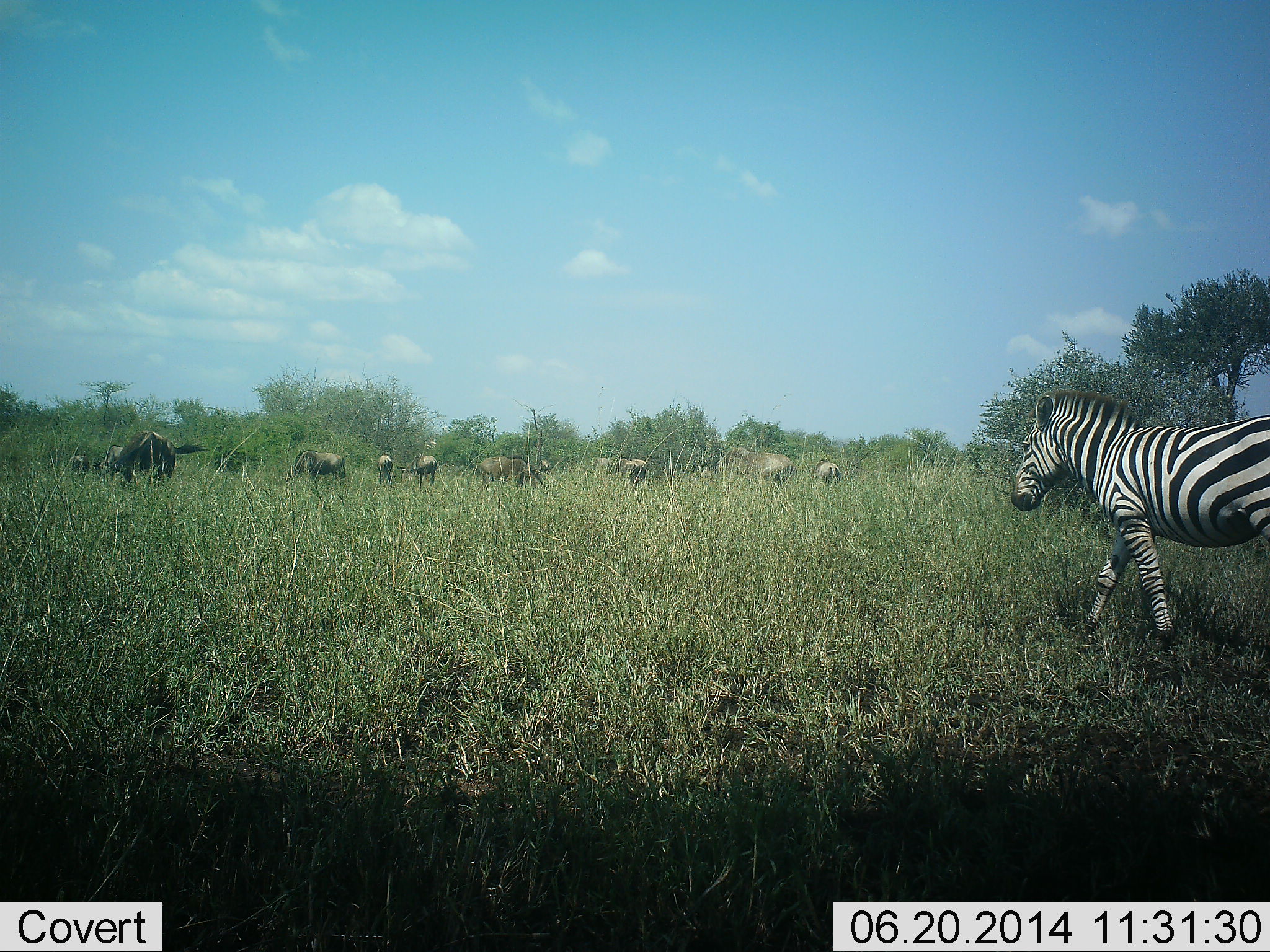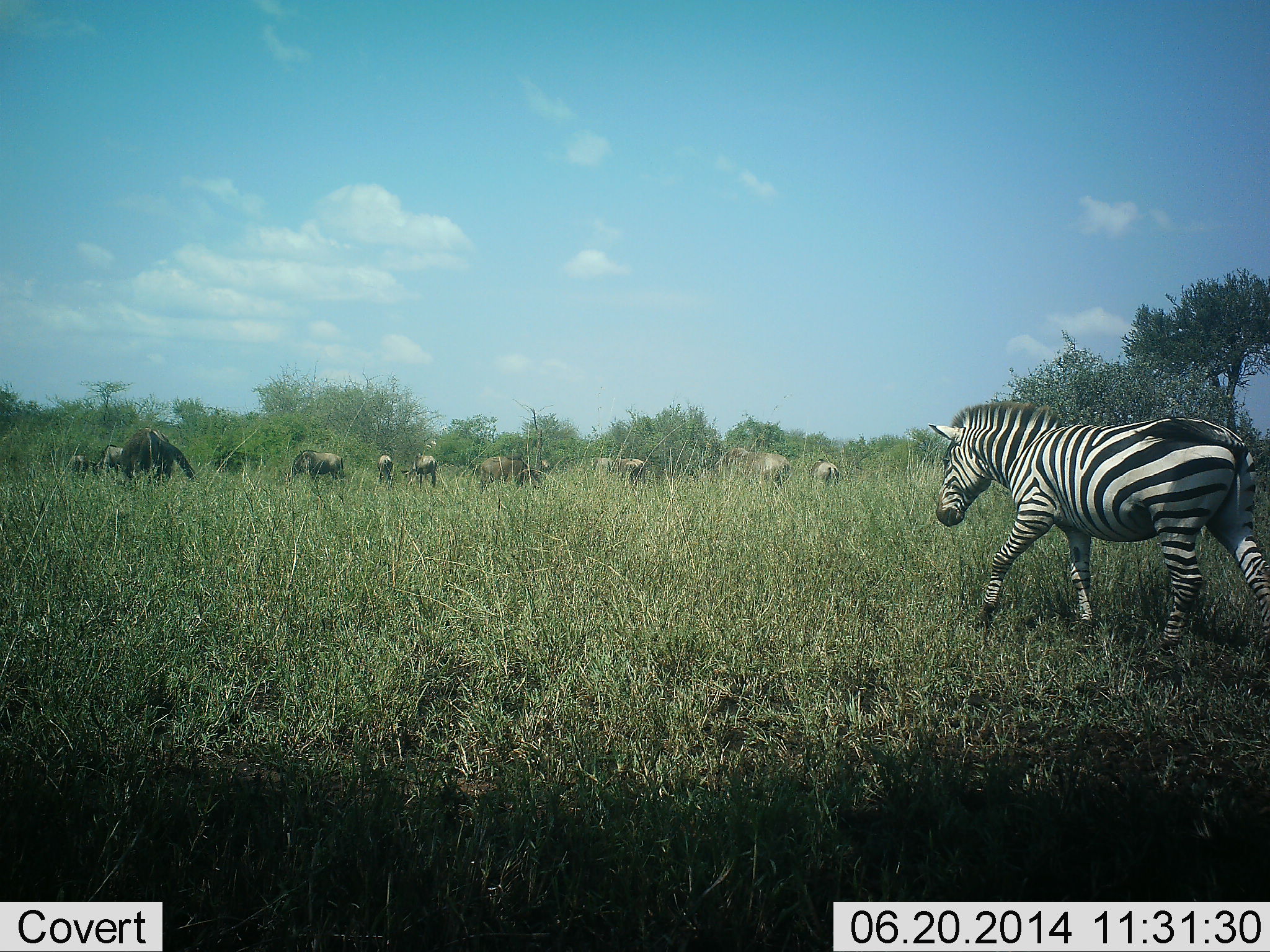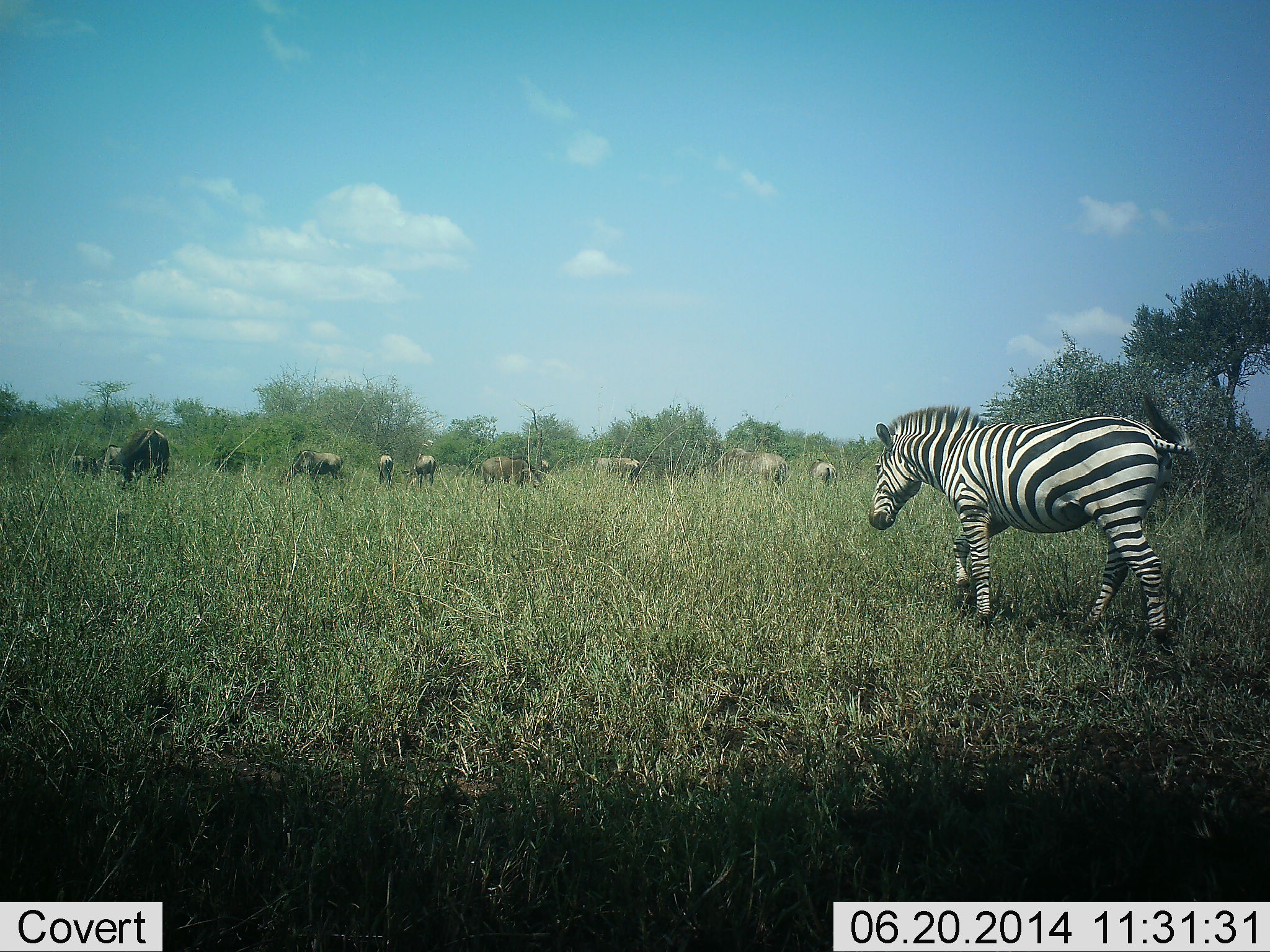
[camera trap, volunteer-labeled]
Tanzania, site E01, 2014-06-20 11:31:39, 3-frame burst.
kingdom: Animalia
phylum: Chordata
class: Mammalia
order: Artiodactyla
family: Bovidae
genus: Connochaetes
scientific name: Connochaetes taurinus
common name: blue wildebeest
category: wildebeest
Wildebeest (blue wildebeest) (Connochaetes taurinus), count 10. Behavior (volunteer vote fractions): standing 20%, resting 0%, moving 10%, interacting 10%. Young present (vote fraction): 0%. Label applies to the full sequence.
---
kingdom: Animalia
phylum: Chordata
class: Mammalia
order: Perissodactyla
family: Equidae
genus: Equus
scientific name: Equus quagga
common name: plains zebra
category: zebra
Zebra (plains zebra) (Equus quagga), count 1. Behavior (volunteer vote fractions): standing 18%, resting 0%, moving 100%, interacting 0%. Young present (vote fraction): 0%. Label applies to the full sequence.